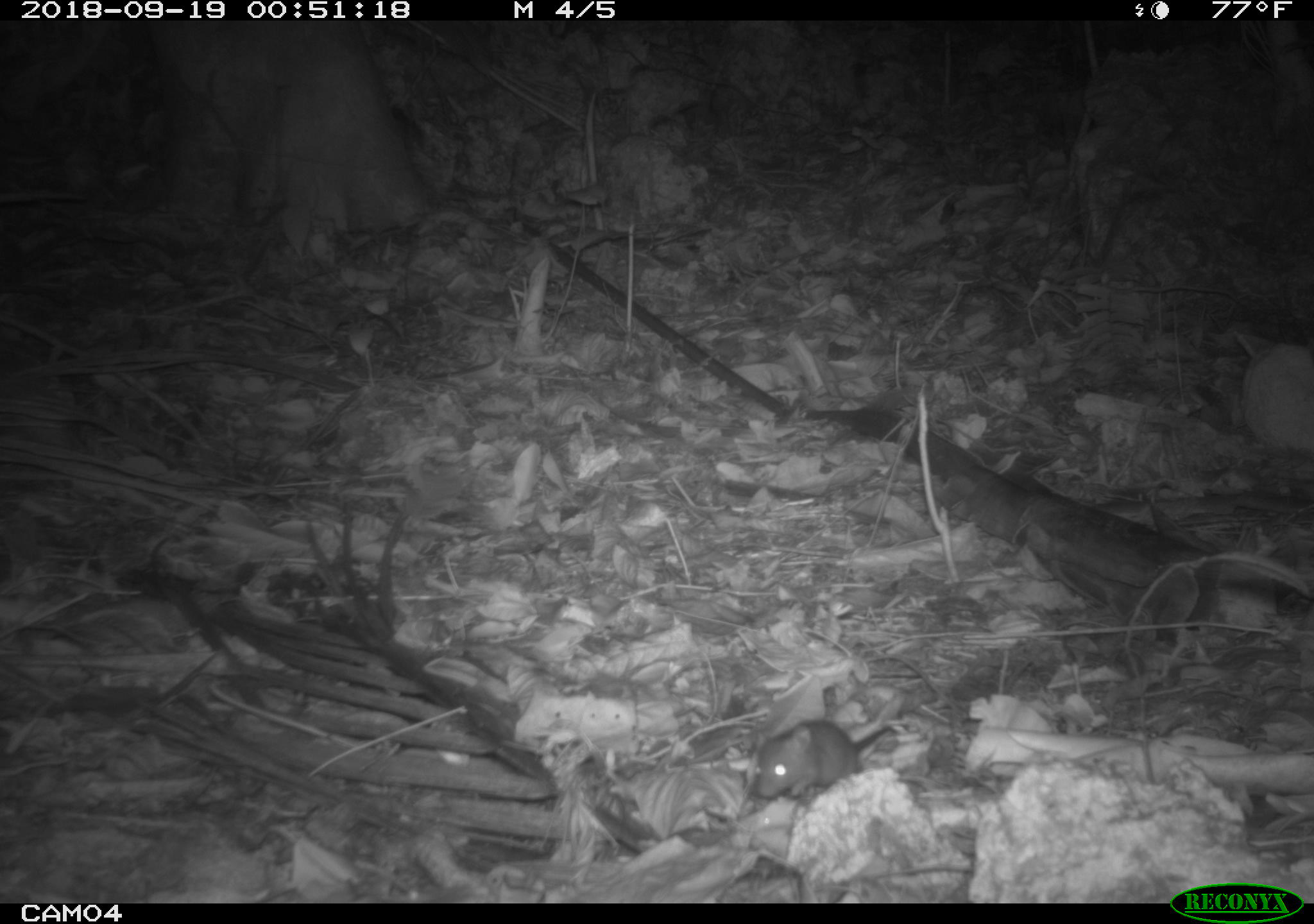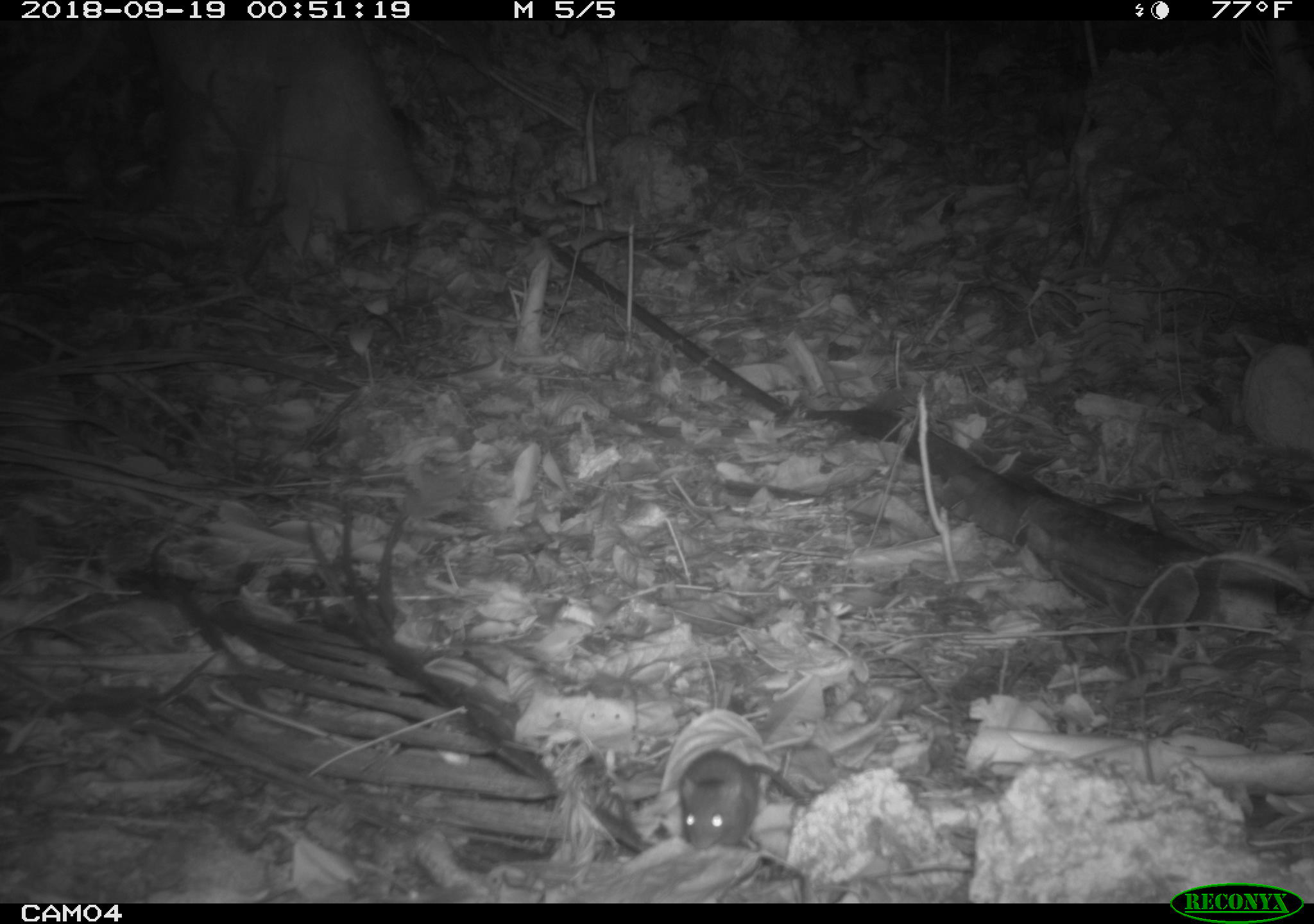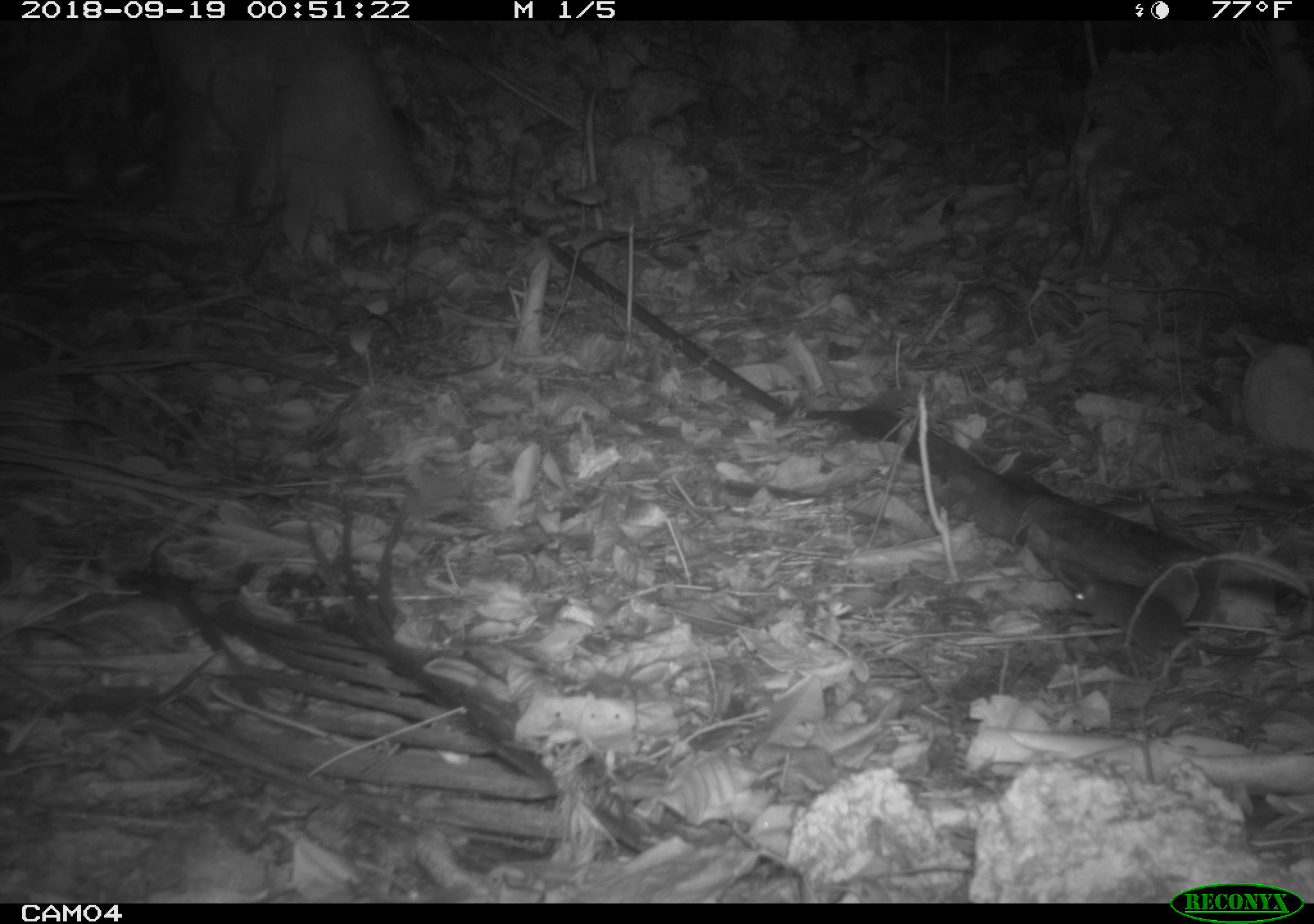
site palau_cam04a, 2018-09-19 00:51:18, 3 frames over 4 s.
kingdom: Animalia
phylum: Chordata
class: Mammalia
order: Rodentia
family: Muridae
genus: Rattus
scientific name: Rattus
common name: rat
Rat (Rattus).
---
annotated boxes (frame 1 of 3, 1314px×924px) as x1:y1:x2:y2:
rat: 746:685:916:807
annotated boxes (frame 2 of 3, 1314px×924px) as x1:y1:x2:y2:
rat: 671:753:812:851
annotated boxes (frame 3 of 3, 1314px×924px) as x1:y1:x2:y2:
rat: 1064:549:1297:669